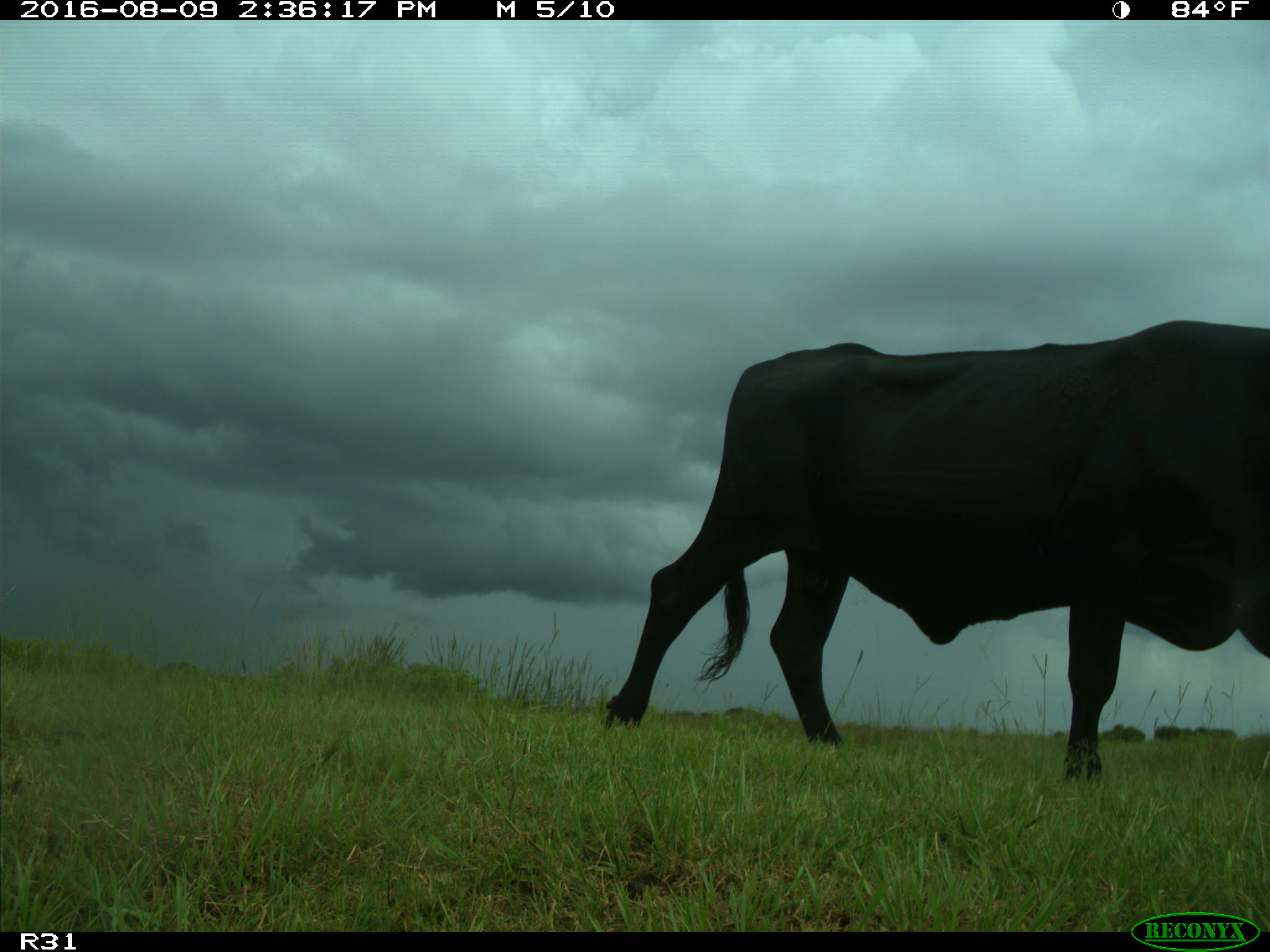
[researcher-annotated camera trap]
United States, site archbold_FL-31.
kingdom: Animalia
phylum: Chordata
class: Mammalia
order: Artiodactyla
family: Bovidae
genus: Bos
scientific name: Bos taurus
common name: domestic cow